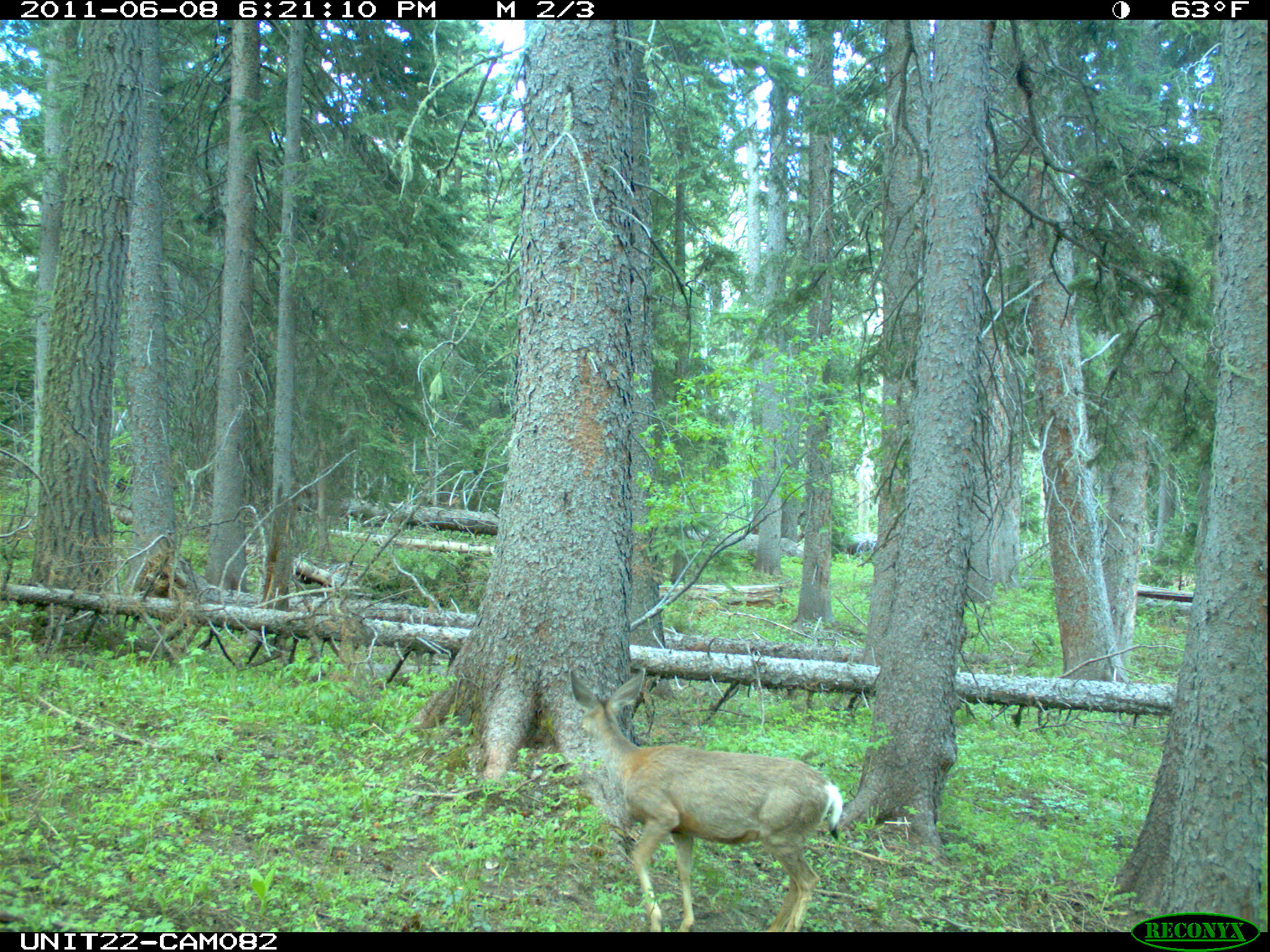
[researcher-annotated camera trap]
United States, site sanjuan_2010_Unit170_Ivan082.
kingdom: Animalia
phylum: Chordata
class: Mammalia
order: Artiodactyla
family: Cervidae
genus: Odocoileus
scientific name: Odocoileus hemionus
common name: mule deer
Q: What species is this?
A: Odocoileus hemionus (mule deer).